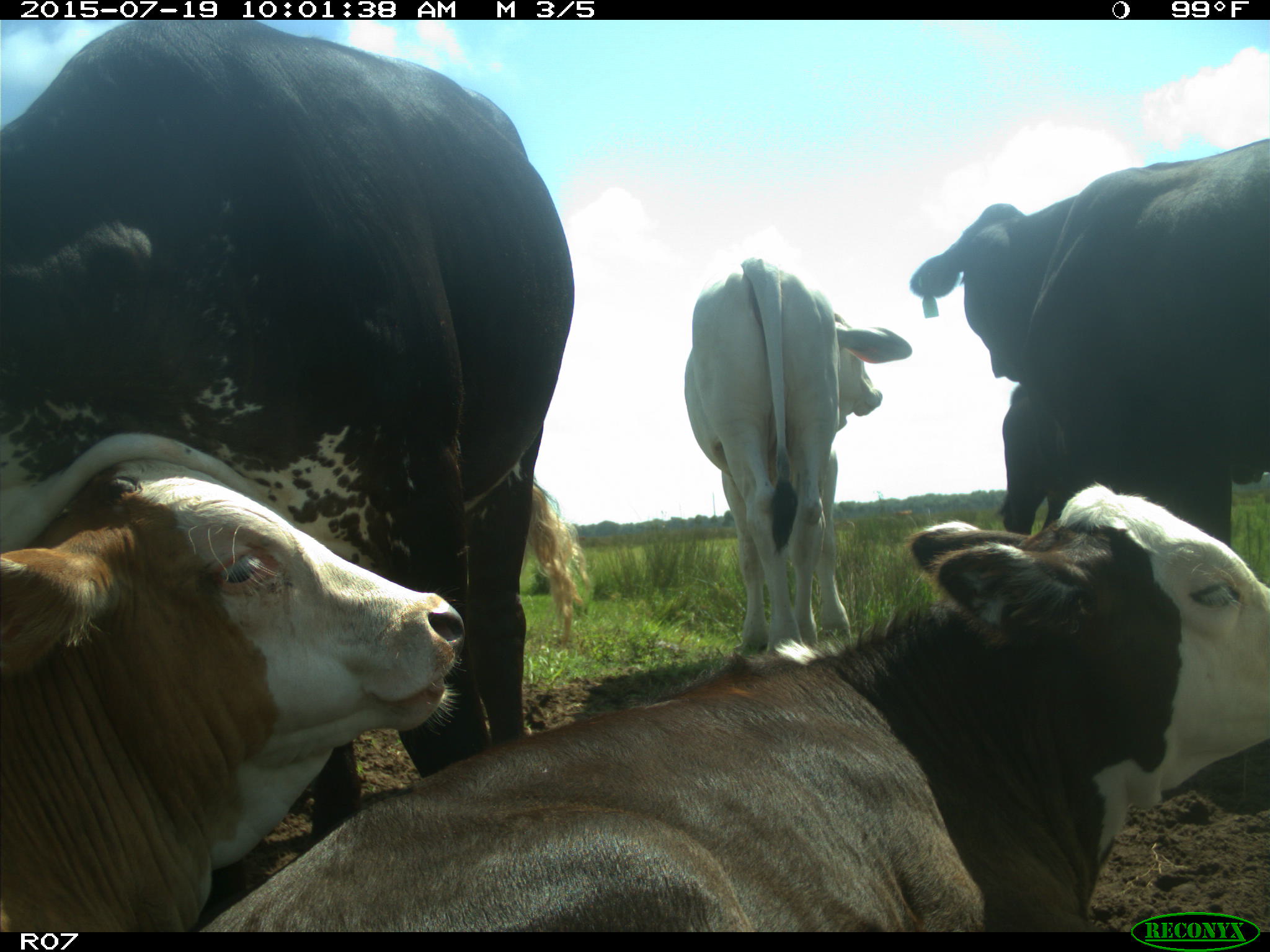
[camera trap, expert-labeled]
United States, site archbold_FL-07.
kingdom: Animalia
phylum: Chordata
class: Mammalia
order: Artiodactyla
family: Bovidae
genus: Bos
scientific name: Bos taurus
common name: domestic cow